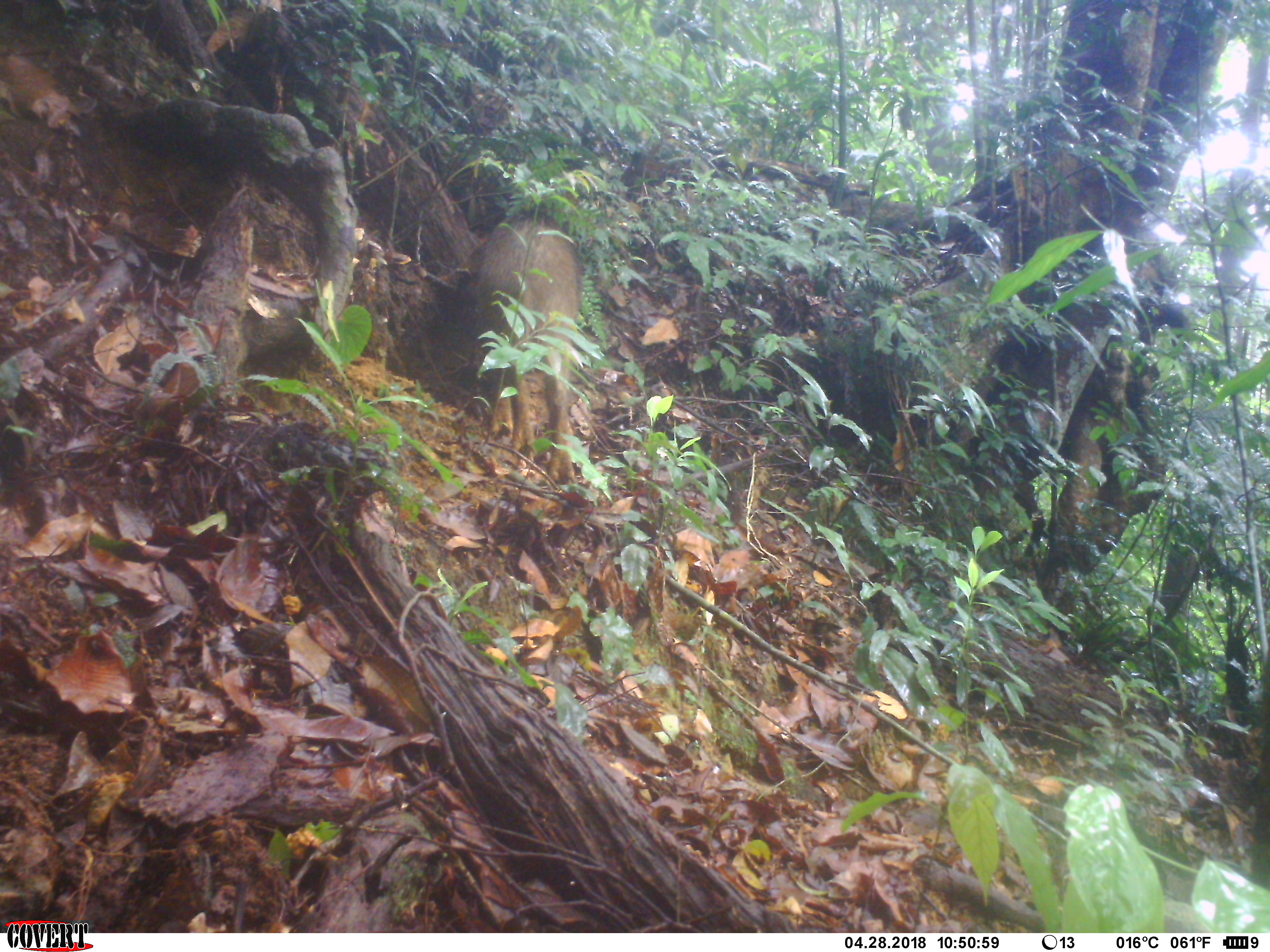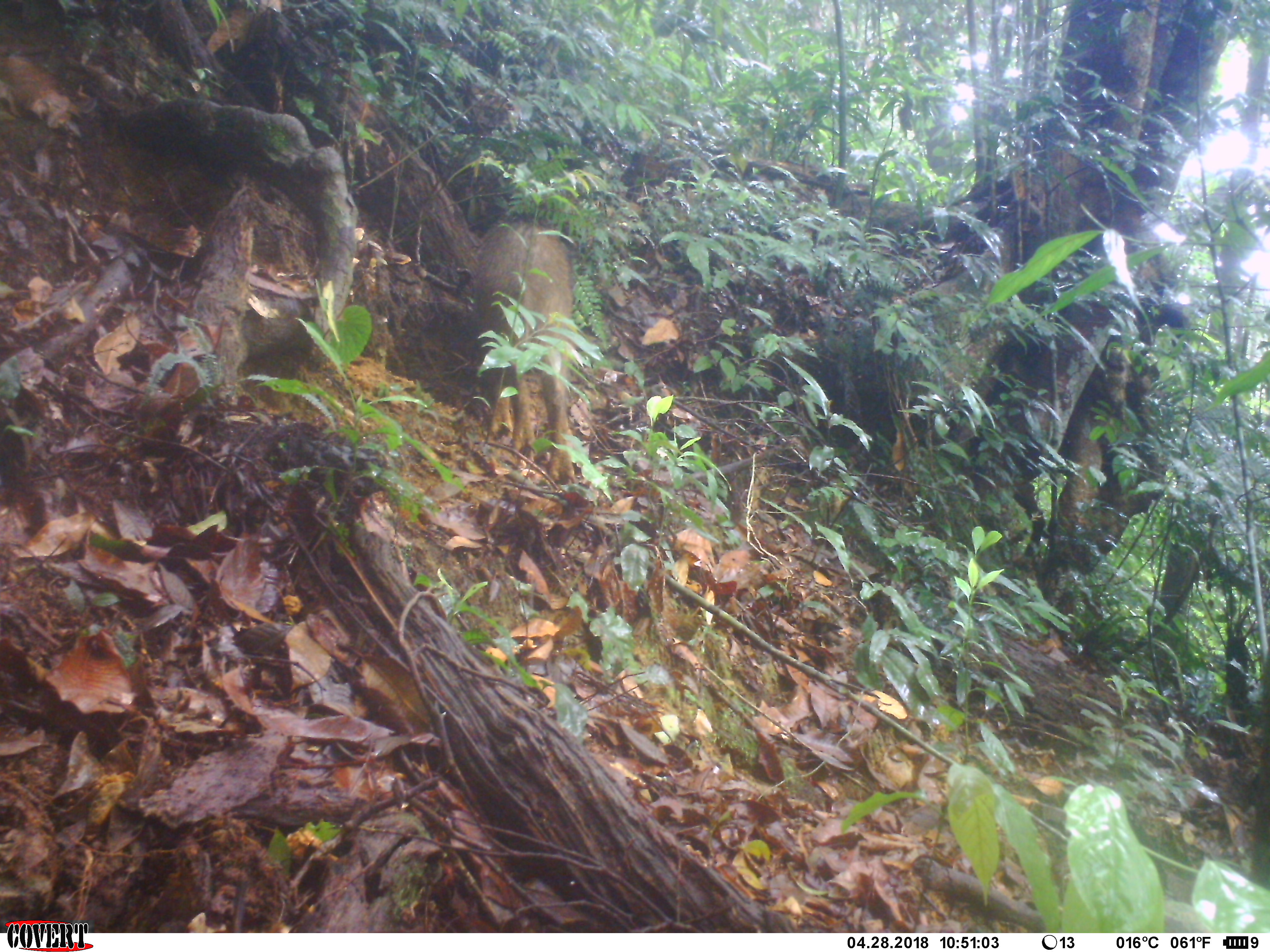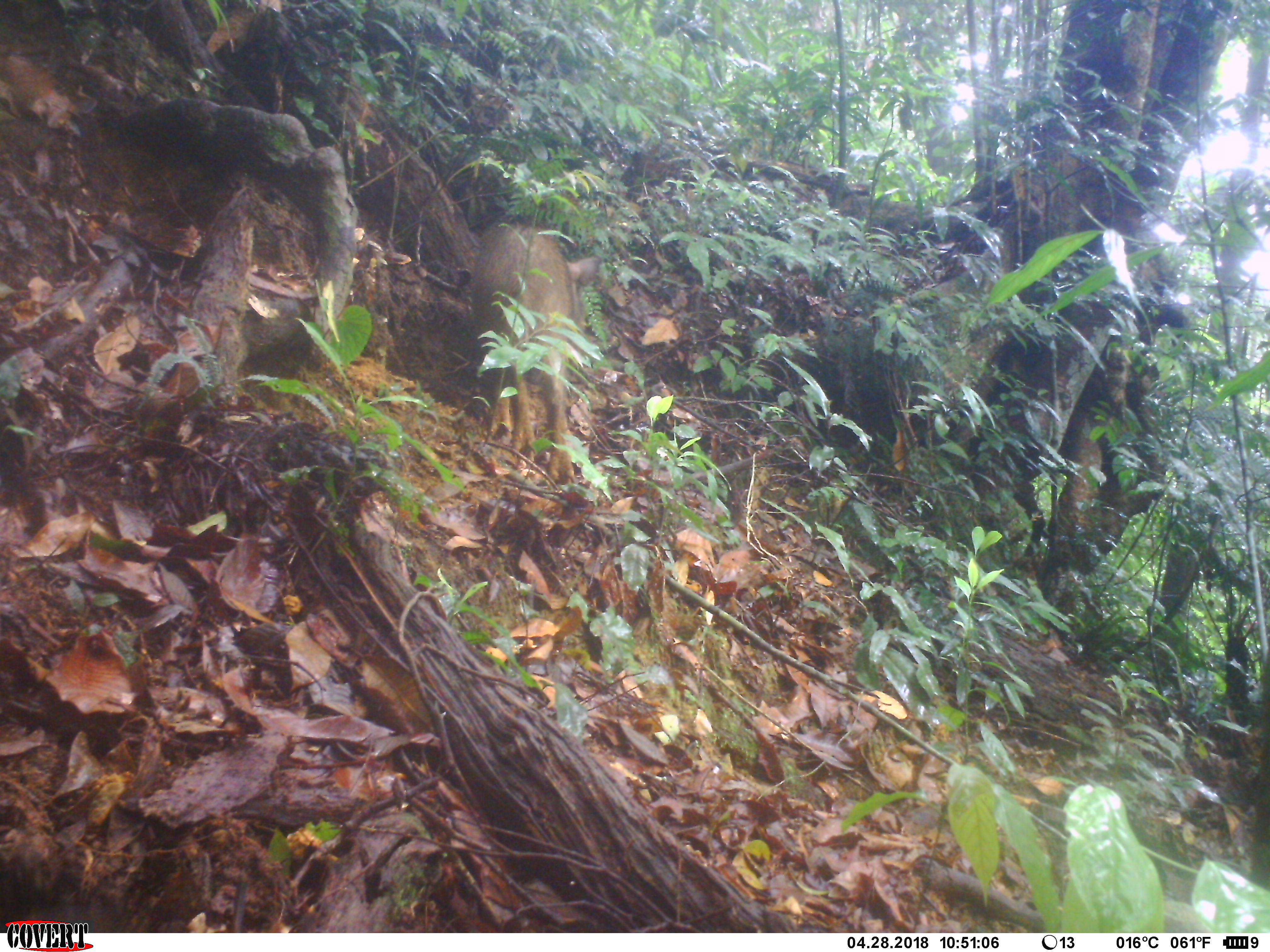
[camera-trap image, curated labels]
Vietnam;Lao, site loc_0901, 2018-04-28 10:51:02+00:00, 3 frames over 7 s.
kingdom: Animalia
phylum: Chordata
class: Mammalia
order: Artiodactyla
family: Suidae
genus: Sus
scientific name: Sus scrofa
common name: eurasian wild pig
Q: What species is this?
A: Eurasian wild pig (Sus scrofa).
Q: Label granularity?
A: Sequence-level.